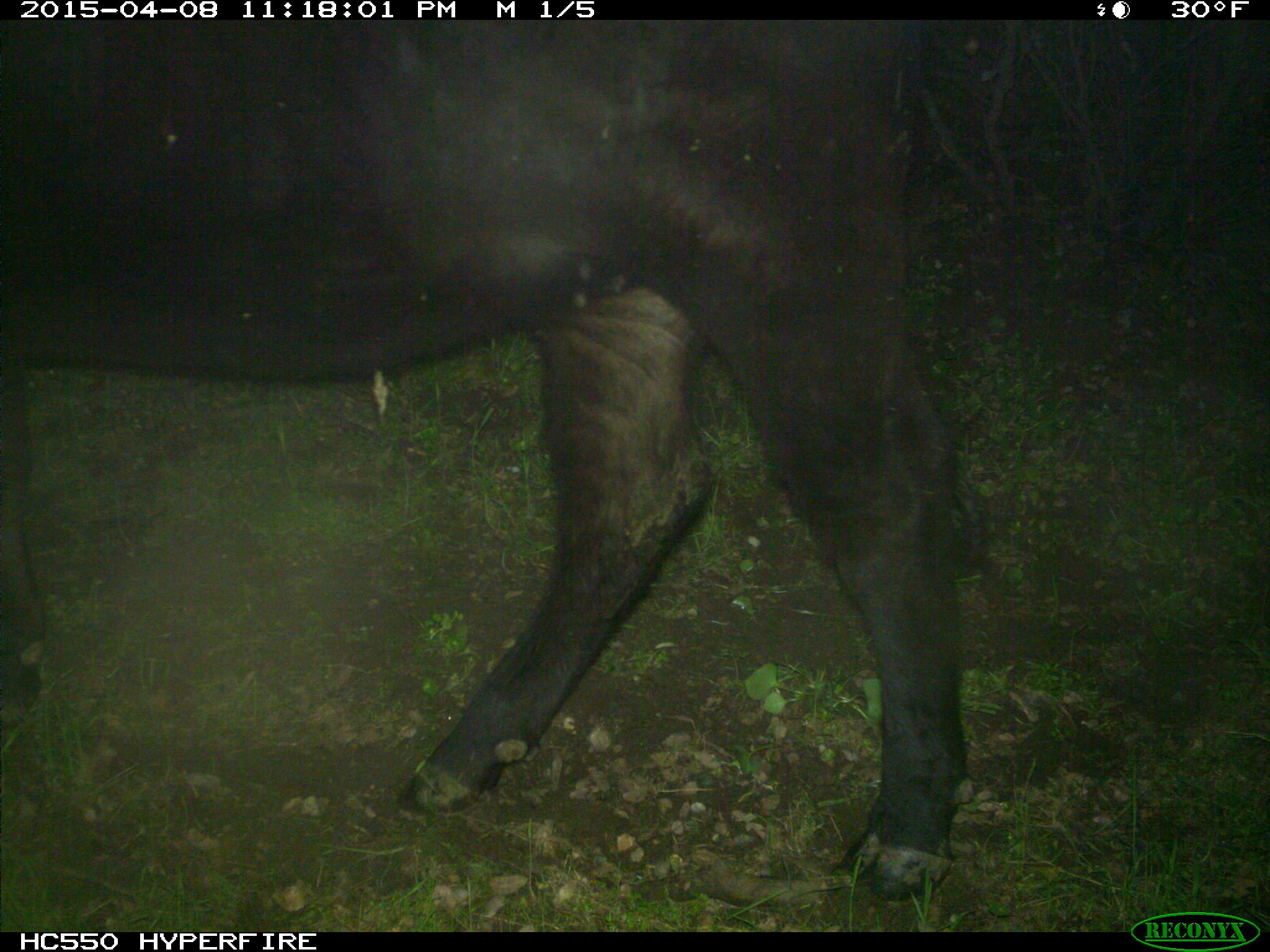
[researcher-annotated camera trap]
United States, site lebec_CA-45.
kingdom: Animalia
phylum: Chordata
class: Mammalia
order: Artiodactyla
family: Bovidae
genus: Bos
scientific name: Bos taurus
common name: domestic cow